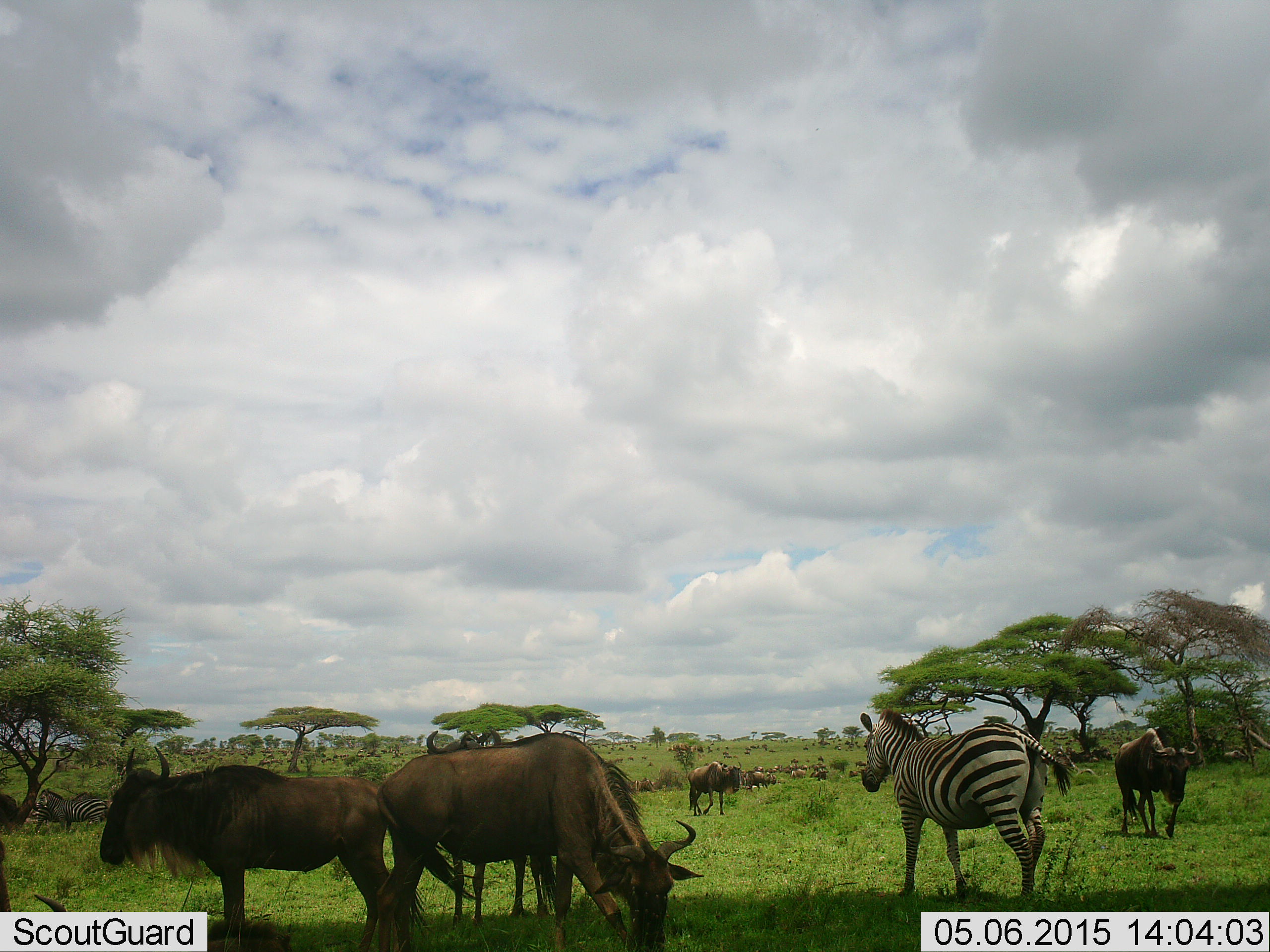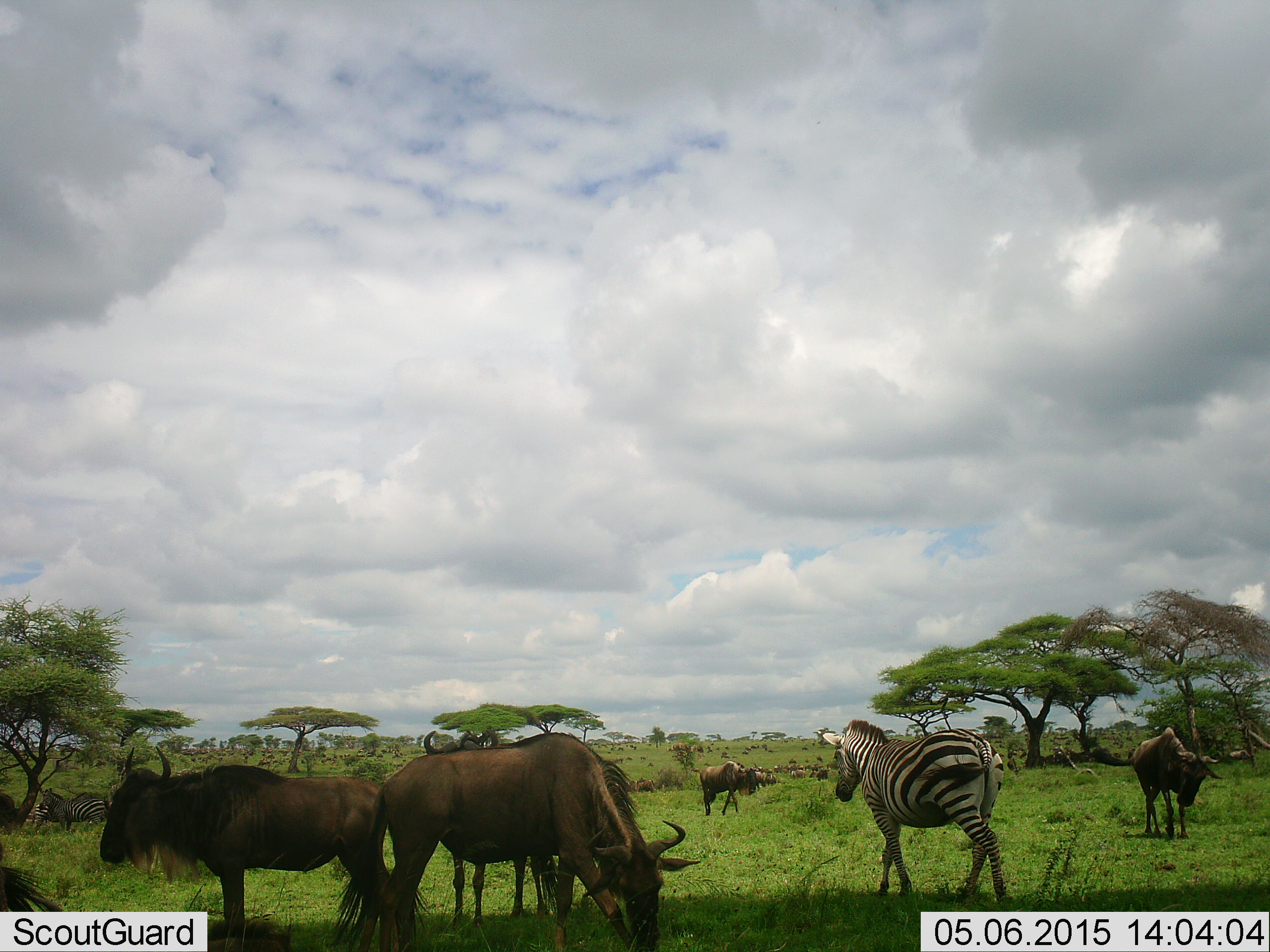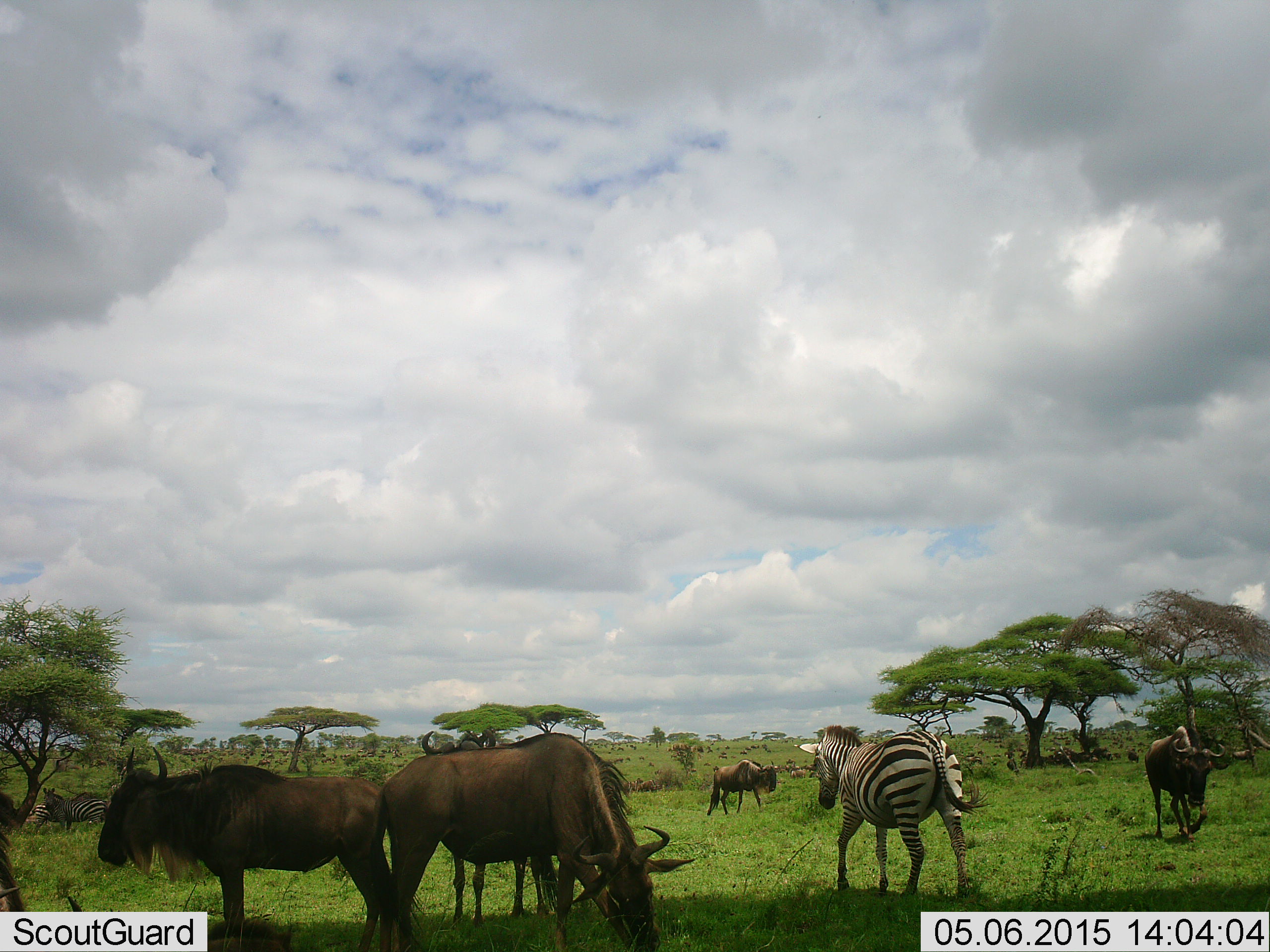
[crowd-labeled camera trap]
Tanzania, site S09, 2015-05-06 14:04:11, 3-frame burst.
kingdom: Animalia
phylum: Chordata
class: Mammalia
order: Artiodactyla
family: Bovidae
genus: Connochaetes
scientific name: Connochaetes taurinus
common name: blue wildebeest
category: wildebeest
Wildebeest (blue wildebeest) (Connochaetes taurinus), count 6. Behavior (volunteer vote fractions): standing 70%, resting 0%, moving 50%, interacting 0%. Young present (vote fraction): 0%. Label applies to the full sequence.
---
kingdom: Animalia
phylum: Chordata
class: Mammalia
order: Perissodactyla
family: Equidae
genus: Equus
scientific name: Equus quagga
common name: plains zebra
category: zebra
Zebra (plains zebra) (Equus quagga), count 2. Behavior (volunteer vote fractions): standing 50%, resting 0%, moving 100%, interacting 0%. Young present (vote fraction): 0%. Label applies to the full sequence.